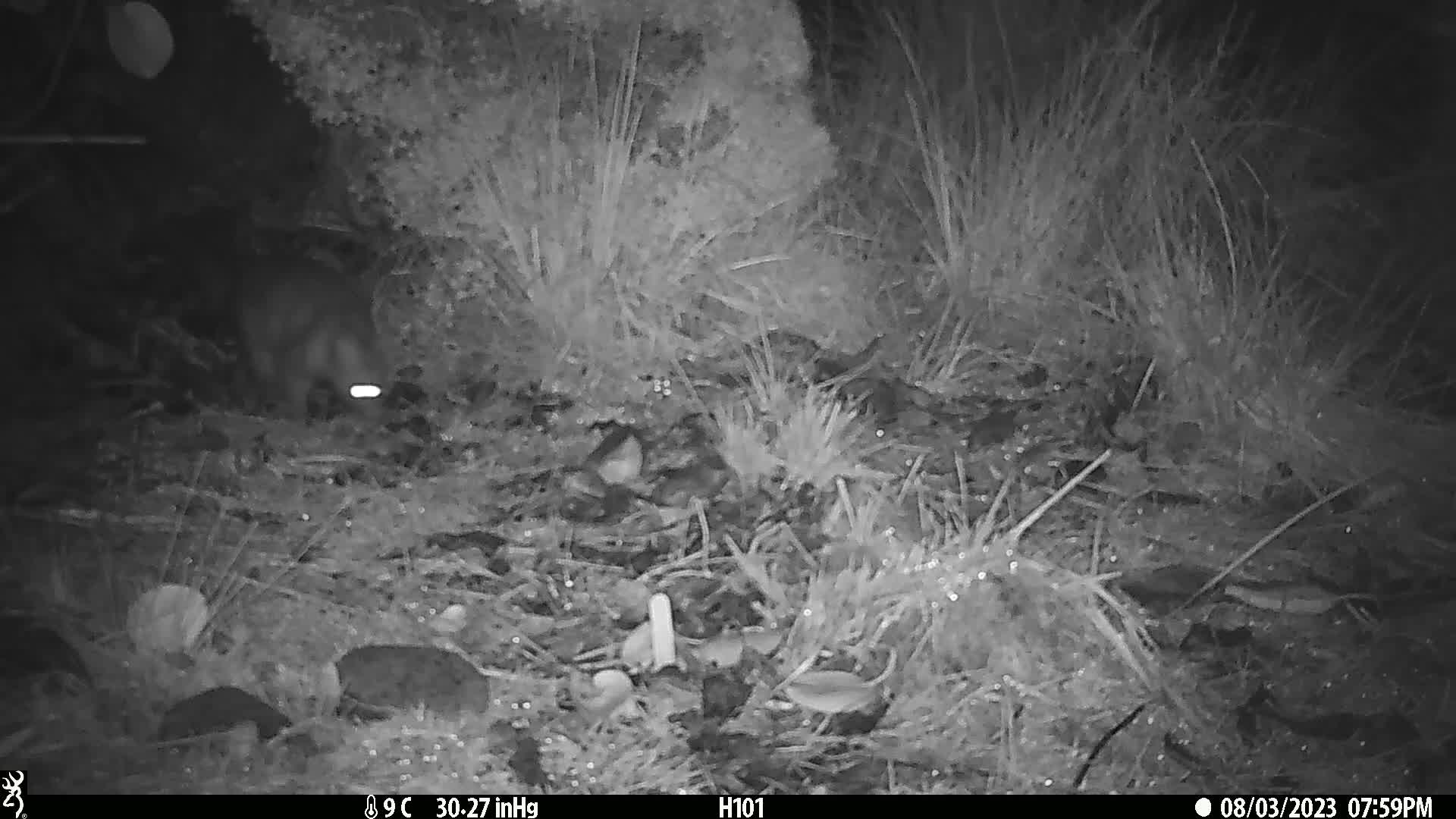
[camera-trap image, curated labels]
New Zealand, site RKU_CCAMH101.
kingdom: Animalia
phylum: Chordata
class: Mammalia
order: Diprotodontia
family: Phalangeridae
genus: Trichosurus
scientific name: Trichosurus vulpecula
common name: common brushtail possum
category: possum